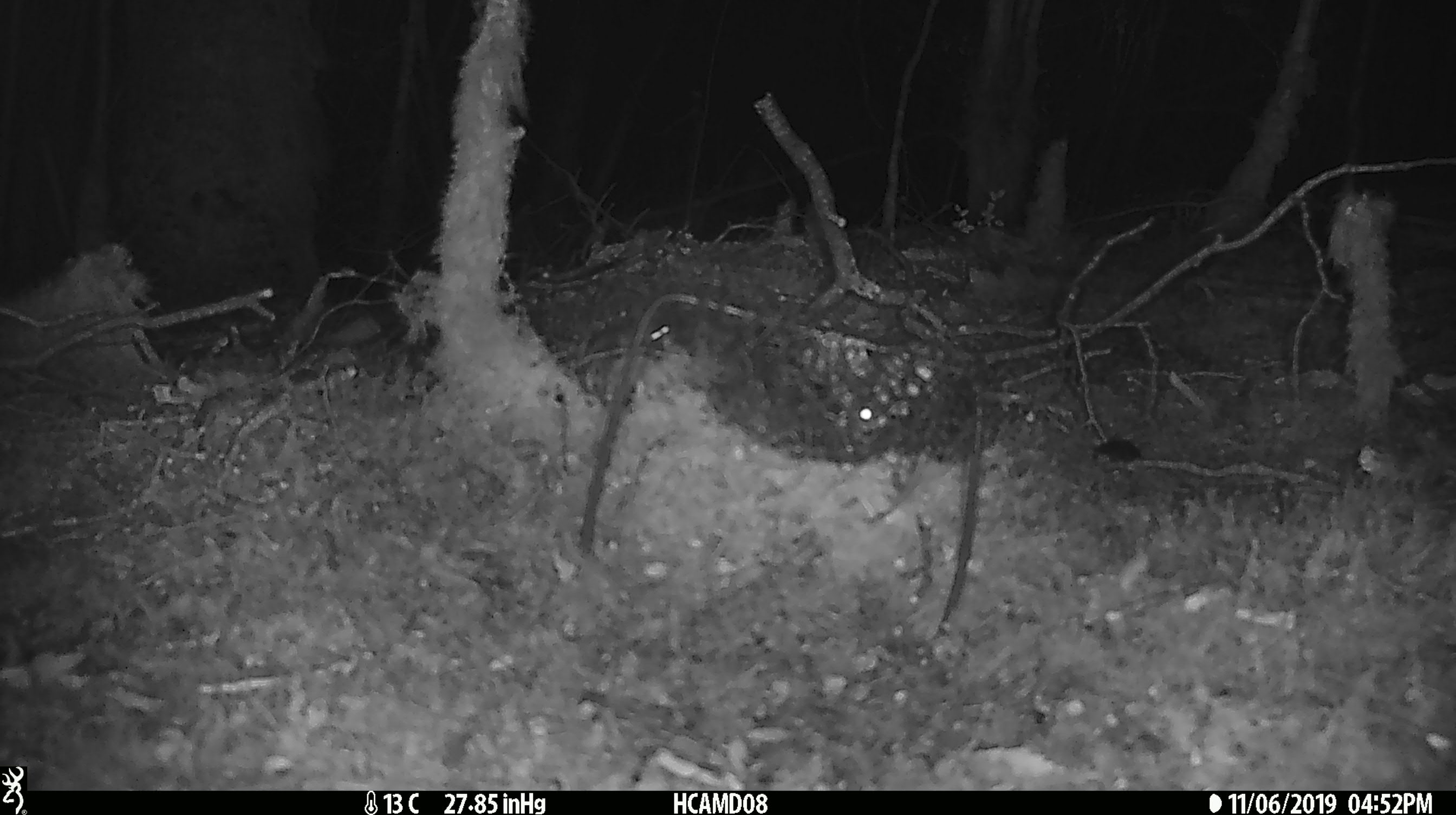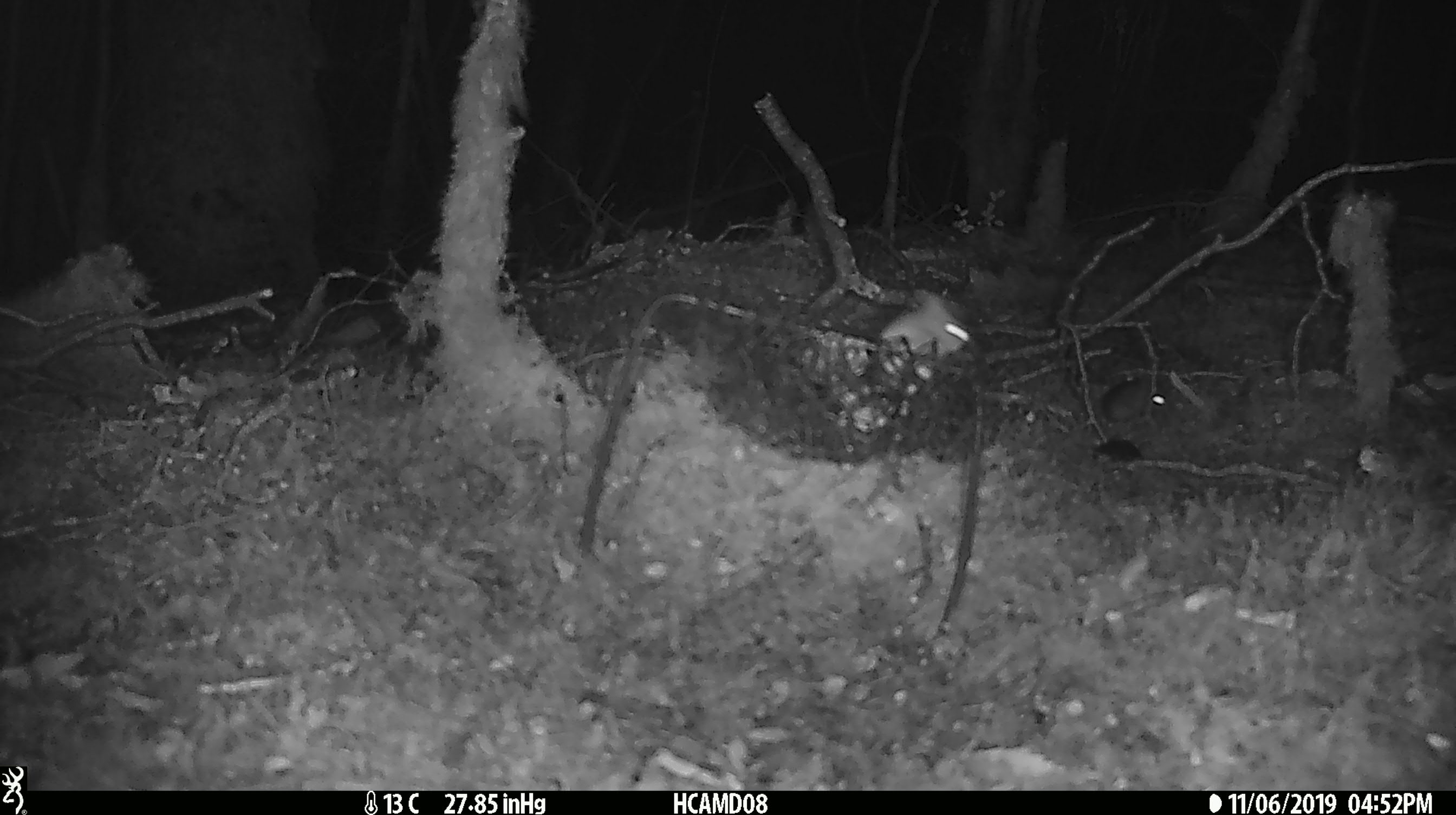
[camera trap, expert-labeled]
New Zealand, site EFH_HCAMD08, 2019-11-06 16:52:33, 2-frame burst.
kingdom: Animalia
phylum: Chordata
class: Mammalia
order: Rodentia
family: Muridae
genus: Mus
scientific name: Mus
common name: mouse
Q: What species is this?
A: Mouse (Mus).